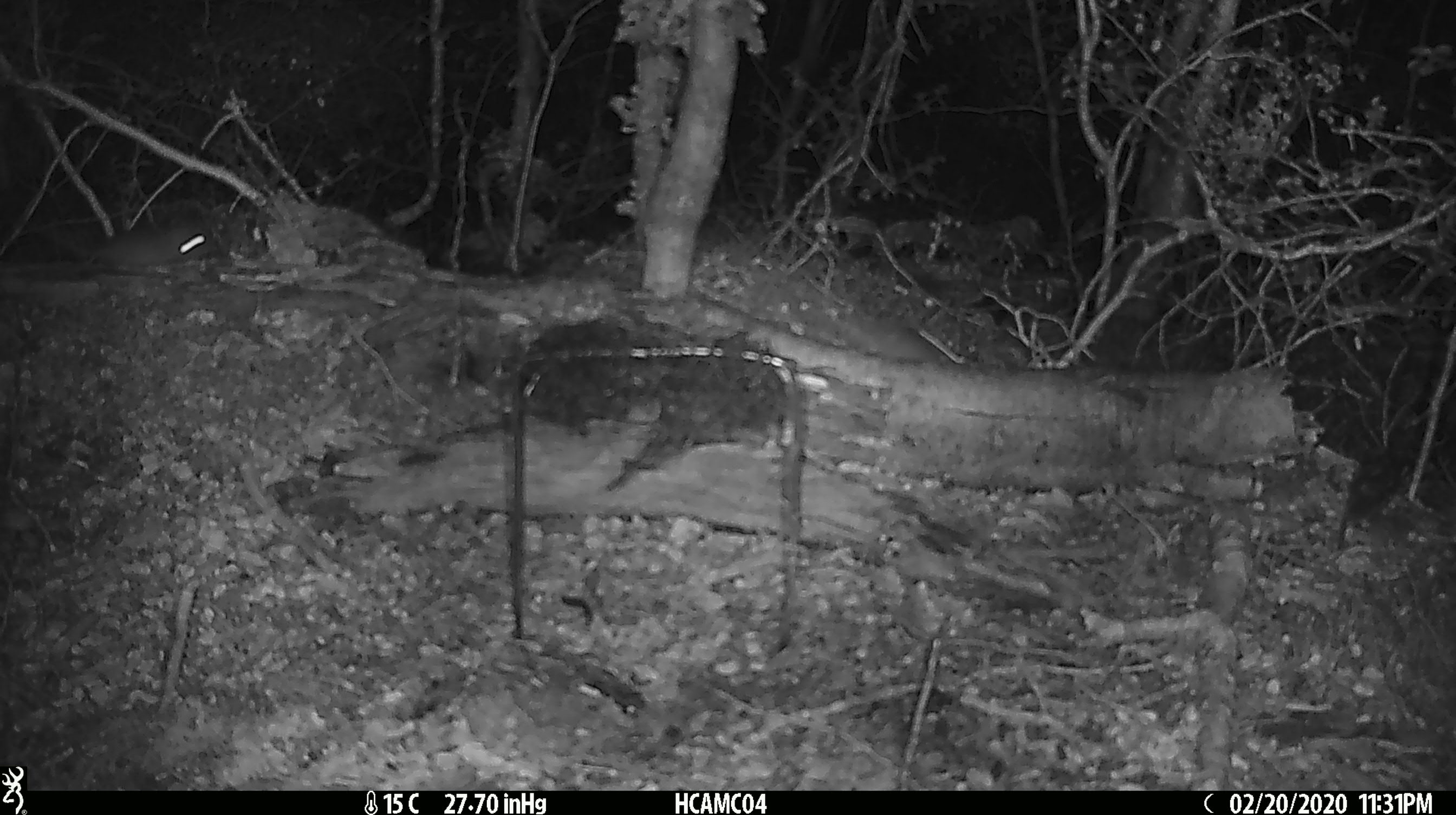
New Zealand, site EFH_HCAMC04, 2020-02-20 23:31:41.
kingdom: Animalia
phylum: Chordata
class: Mammalia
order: Rodentia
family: Muridae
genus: Mus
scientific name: Mus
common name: mouse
Mouse (Mus).